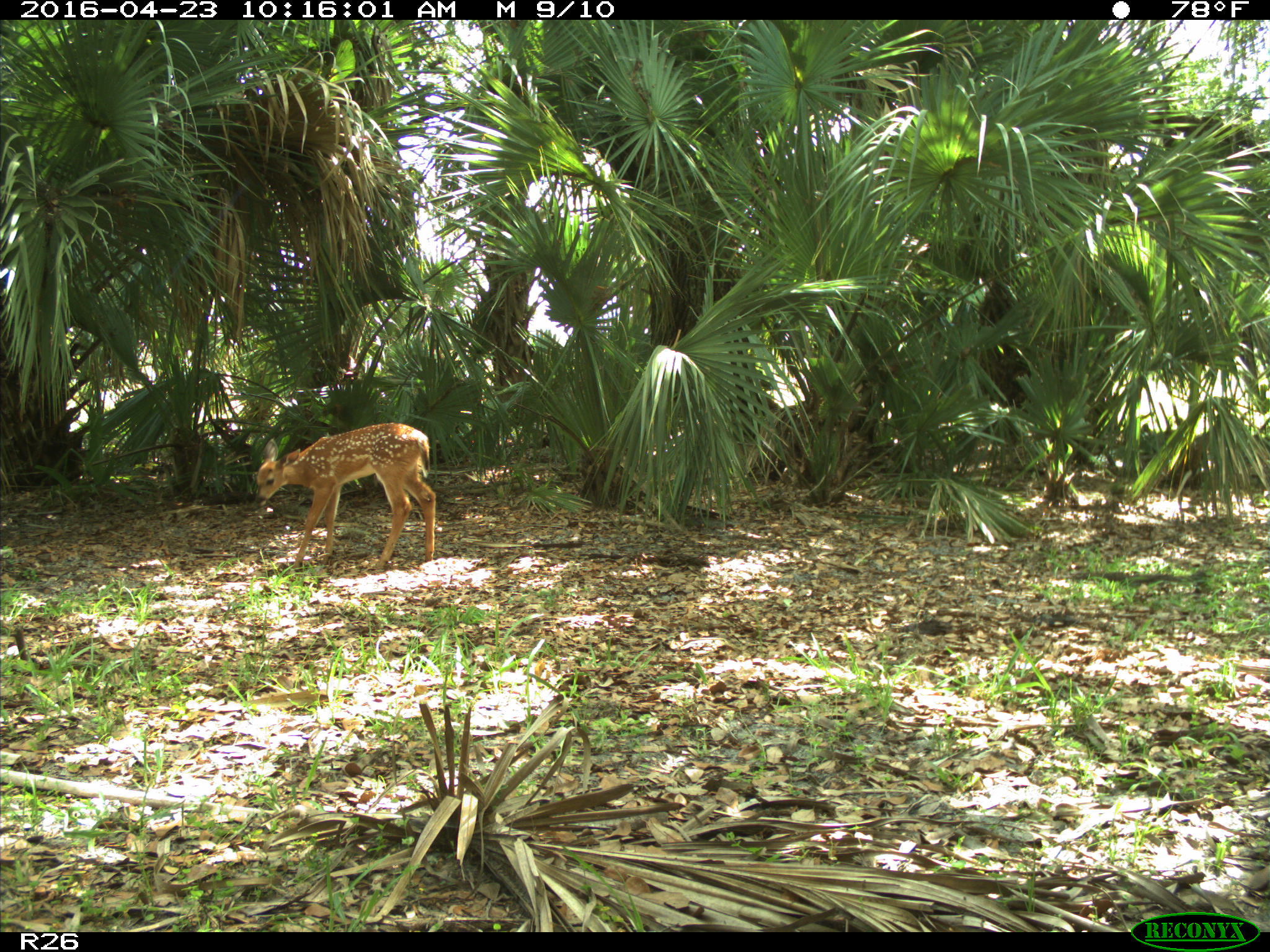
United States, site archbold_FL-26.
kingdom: Animalia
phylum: Chordata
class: Mammalia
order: Artiodactyla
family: Cervidae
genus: Odocoileus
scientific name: Odocoileus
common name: deer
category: unidentified deer